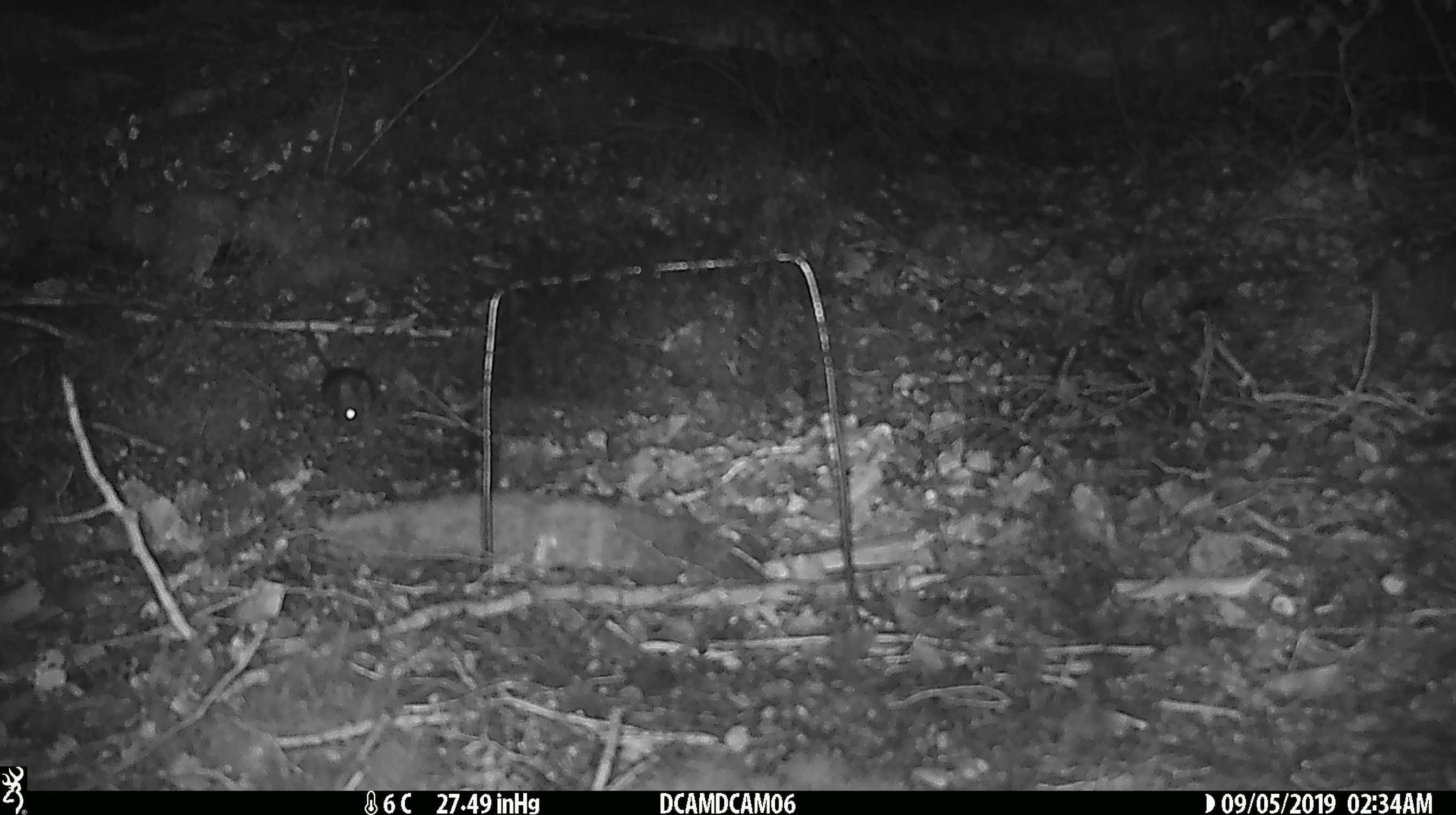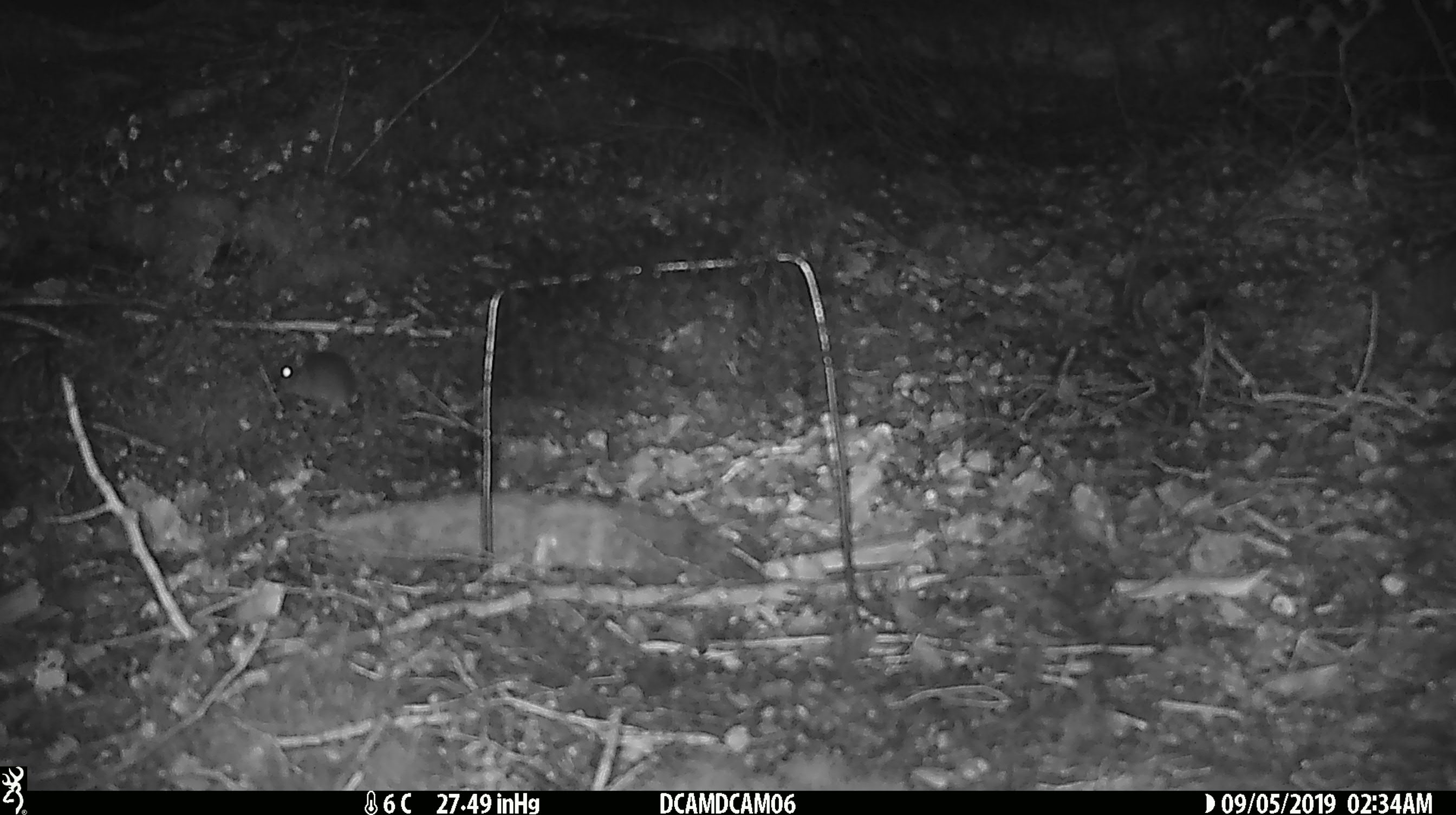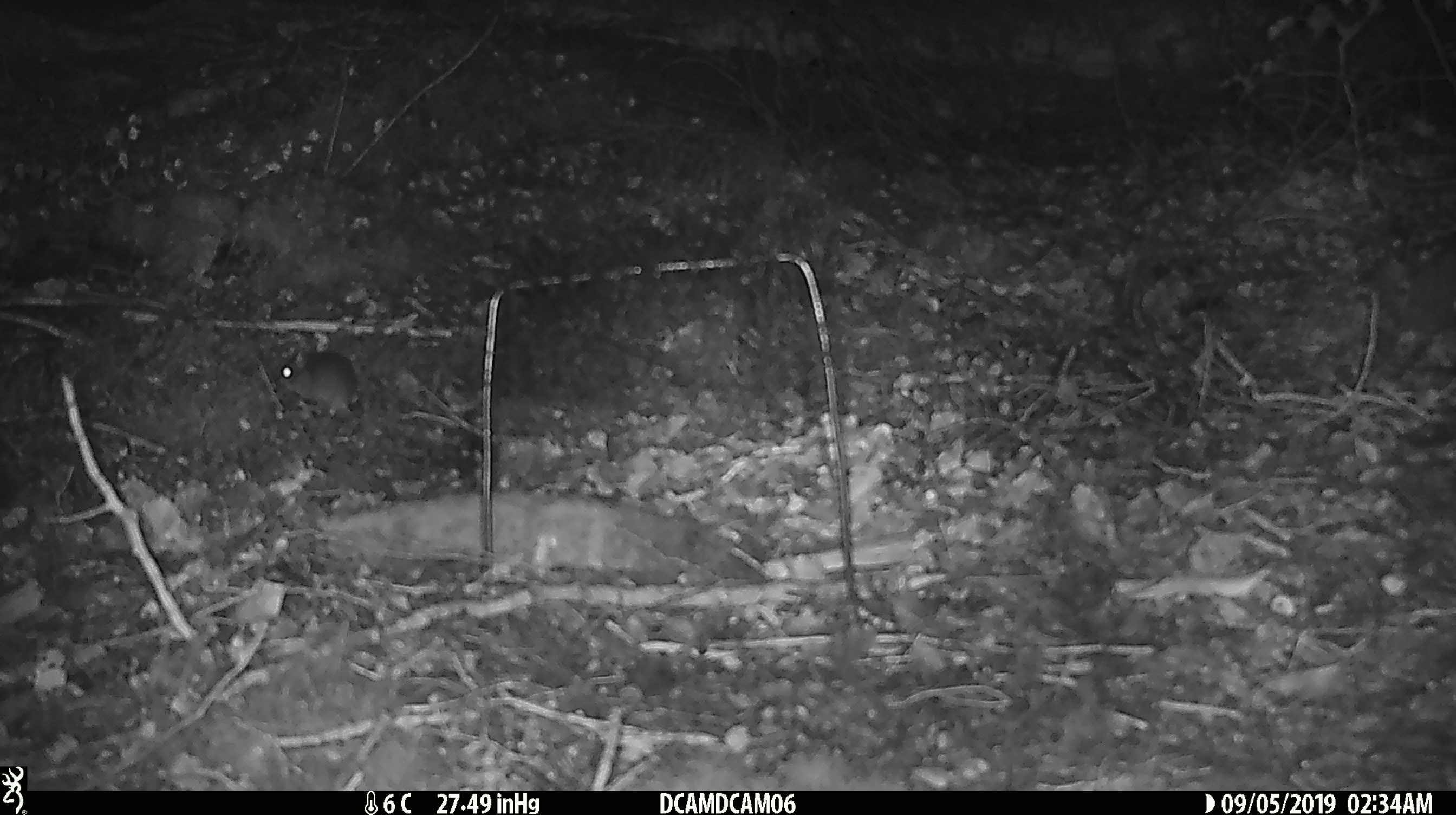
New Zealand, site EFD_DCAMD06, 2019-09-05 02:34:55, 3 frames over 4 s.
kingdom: Animalia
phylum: Chordata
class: Mammalia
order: Rodentia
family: Muridae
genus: Mus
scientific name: Mus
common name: mouse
Mouse (Mus).